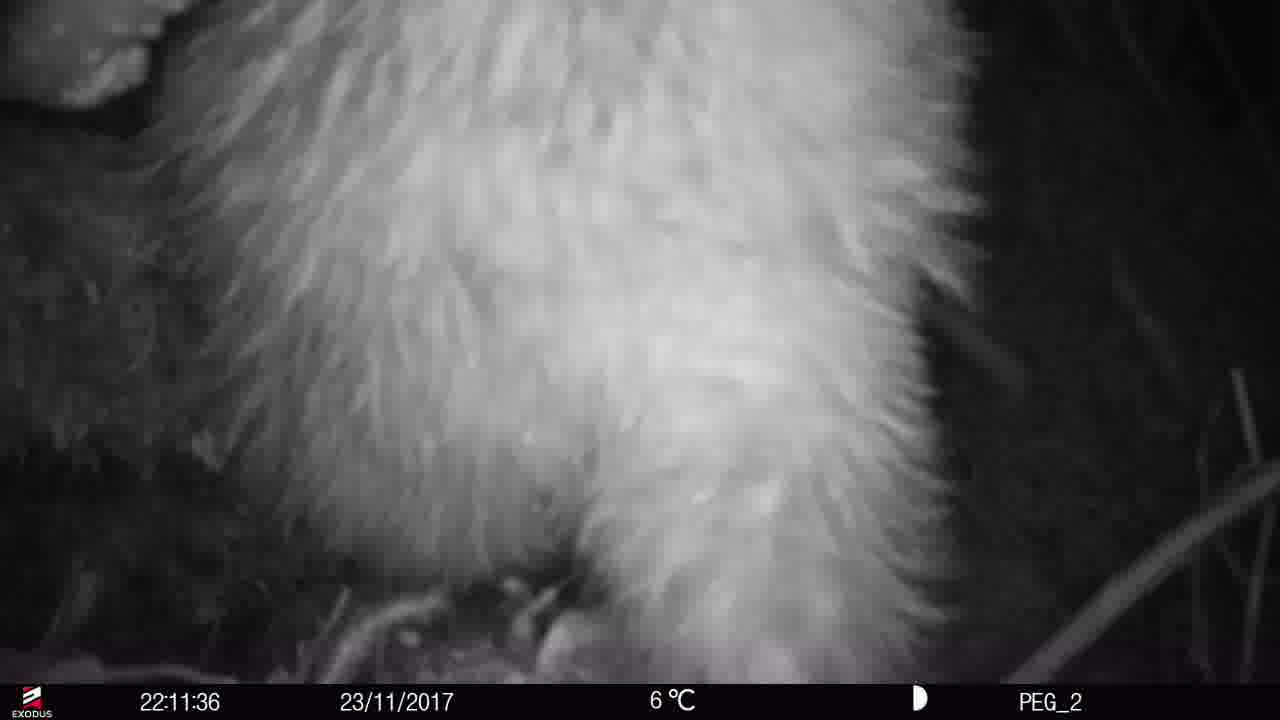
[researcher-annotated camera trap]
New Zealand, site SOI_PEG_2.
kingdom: Animalia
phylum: Chordata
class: Aves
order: Apterygiformes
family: Apterygidae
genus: Apteryx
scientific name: Apteryx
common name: kiwi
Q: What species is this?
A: Kiwi (Apteryx).